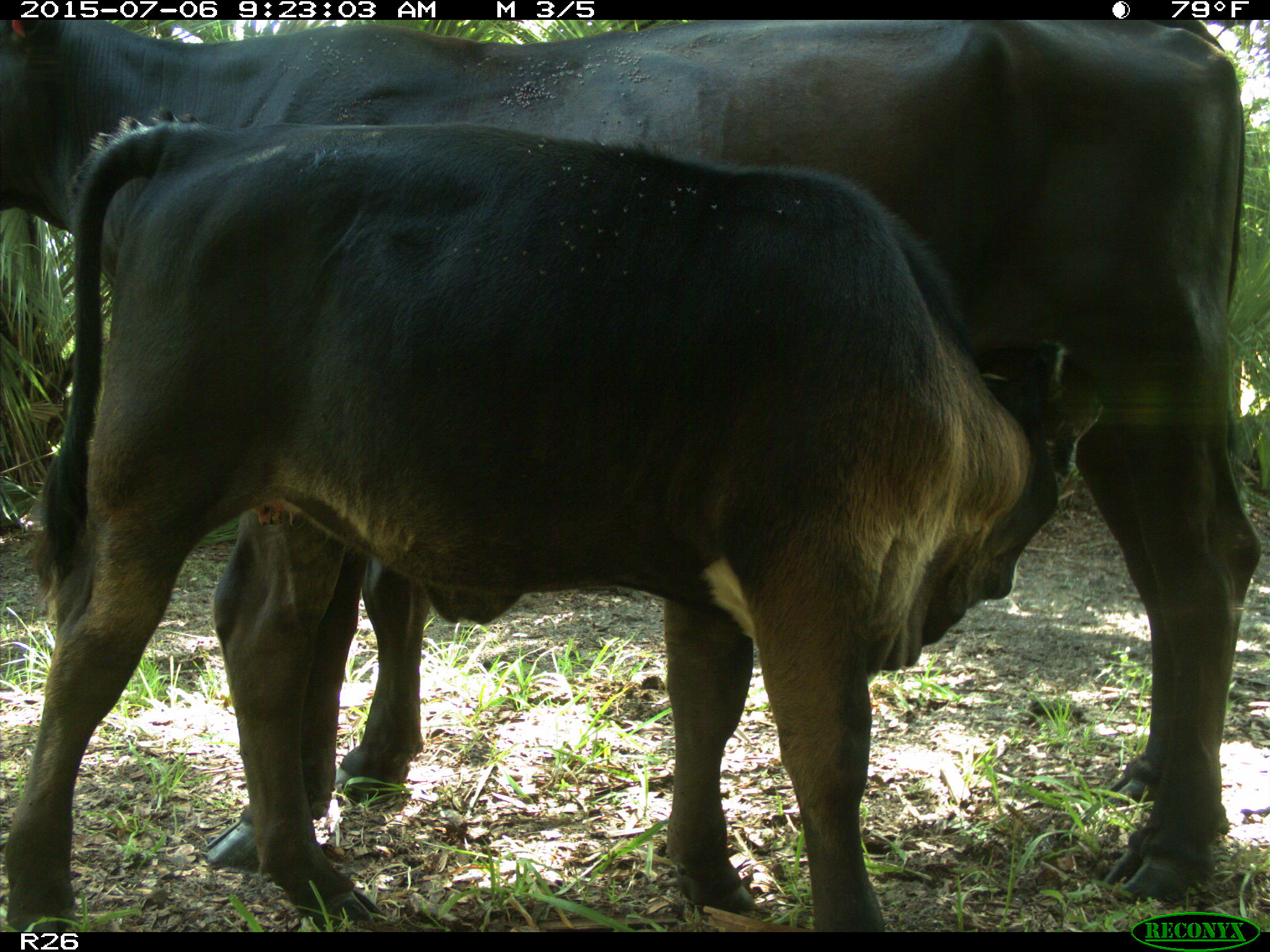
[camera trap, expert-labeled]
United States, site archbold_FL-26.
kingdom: Animalia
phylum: Chordata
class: Mammalia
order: Artiodactyla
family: Bovidae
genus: Bos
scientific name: Bos taurus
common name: domestic cow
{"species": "Bos taurus (domestic cow)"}